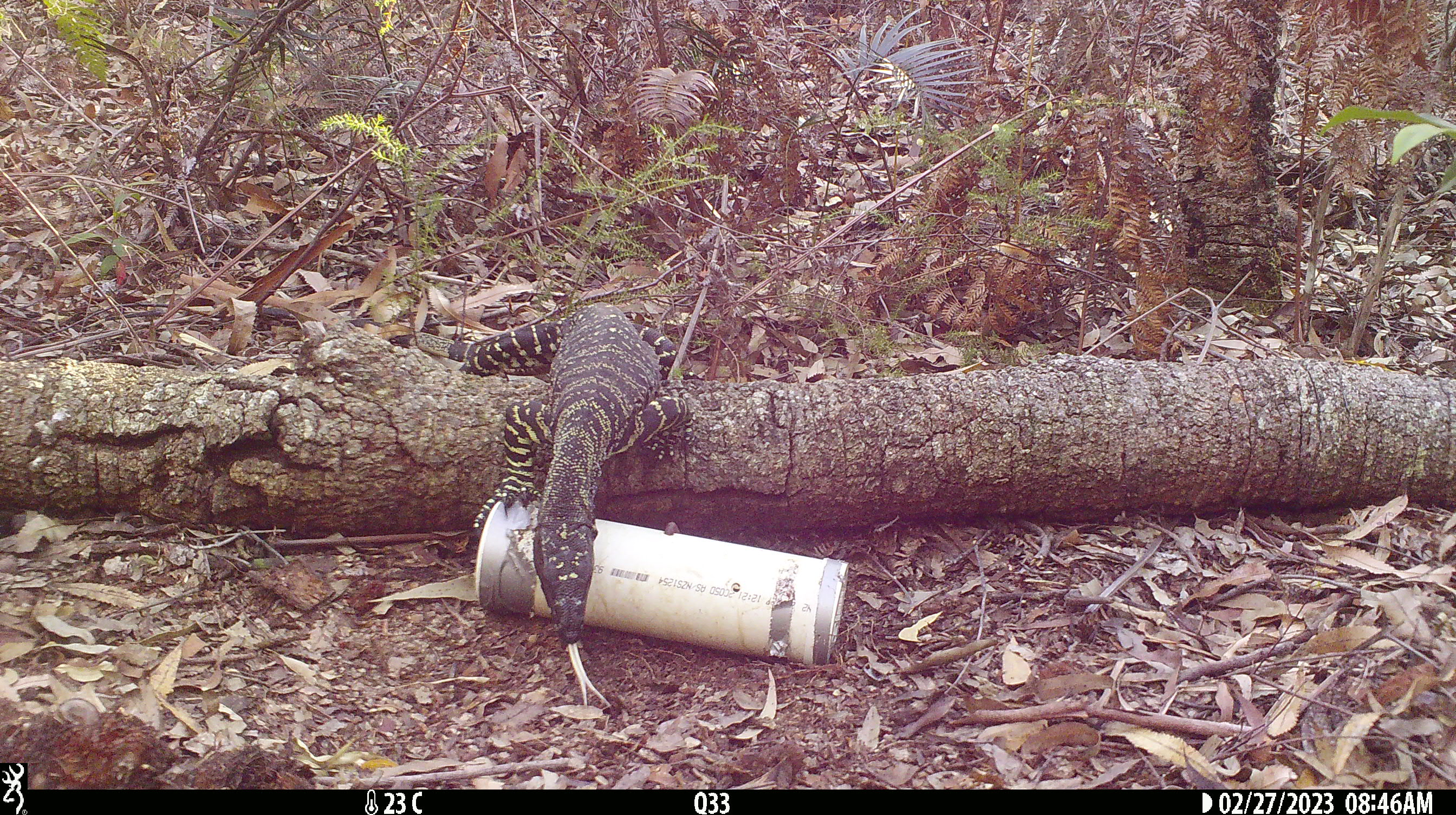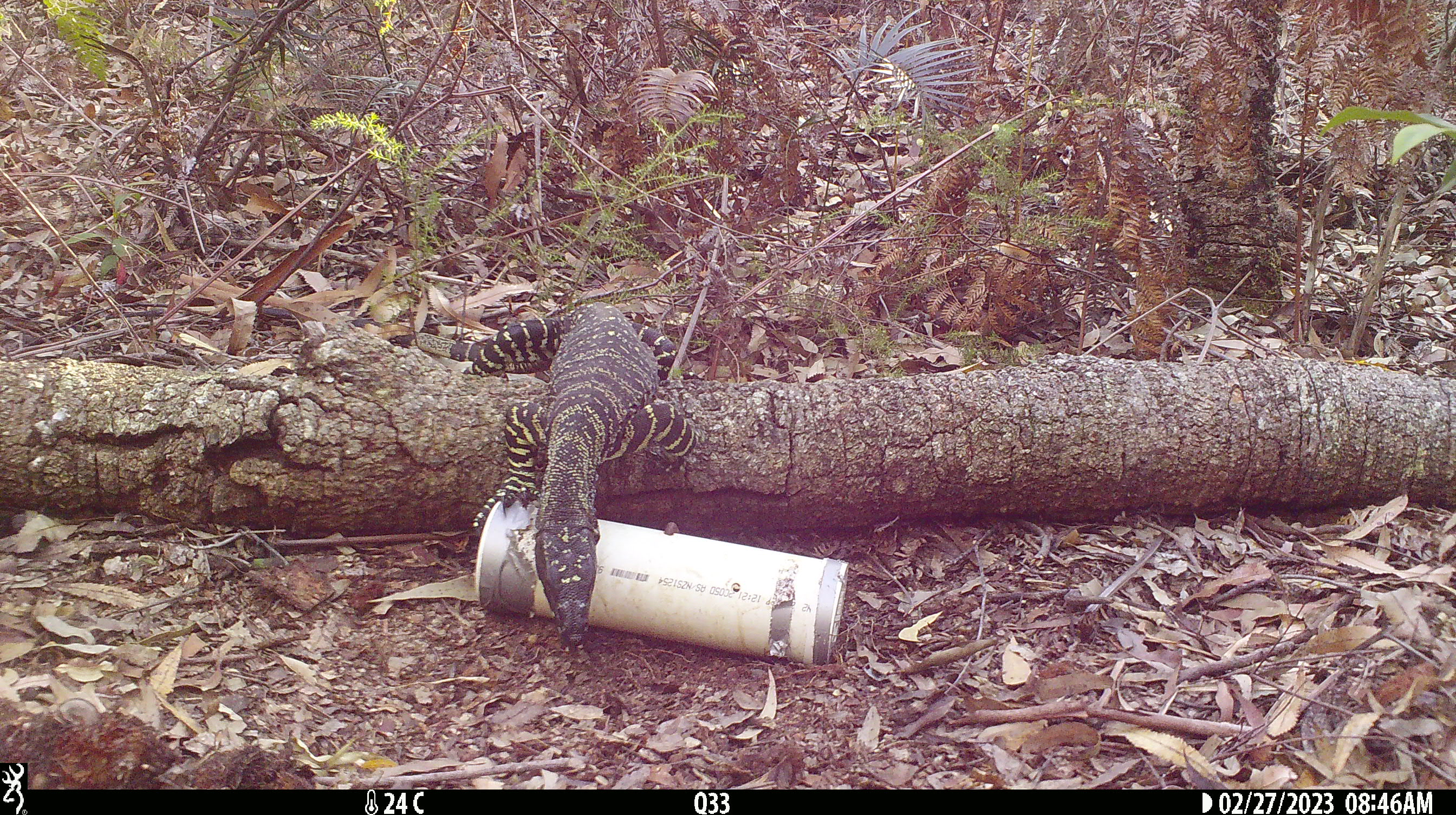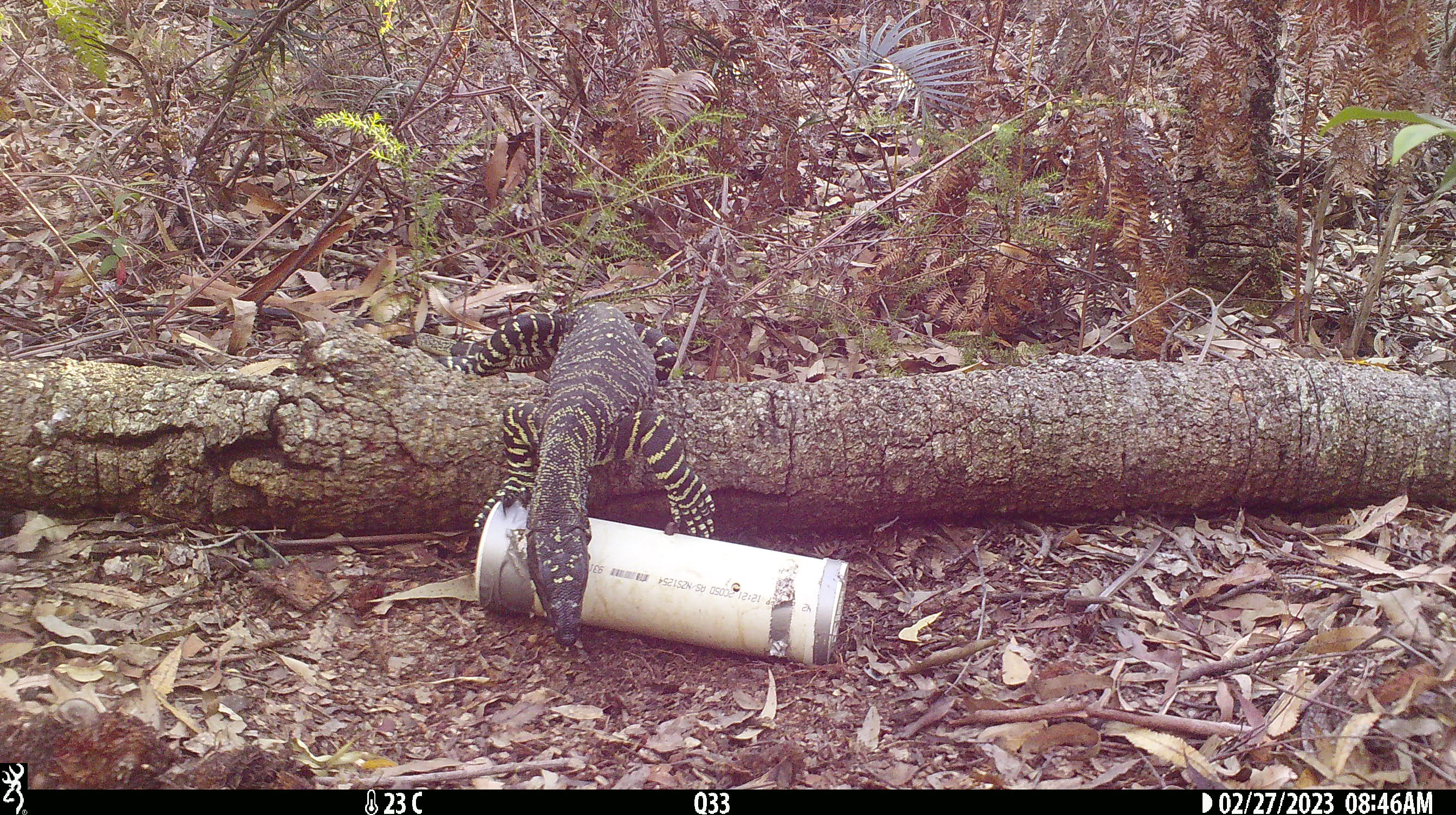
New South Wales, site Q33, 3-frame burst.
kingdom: Animalia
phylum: Chordata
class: Reptilia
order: Squamata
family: Varanidae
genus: Varanus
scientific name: Varanus varius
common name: lace monitor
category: goanna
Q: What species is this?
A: Goanna (lace monitor) (Varanus varius).